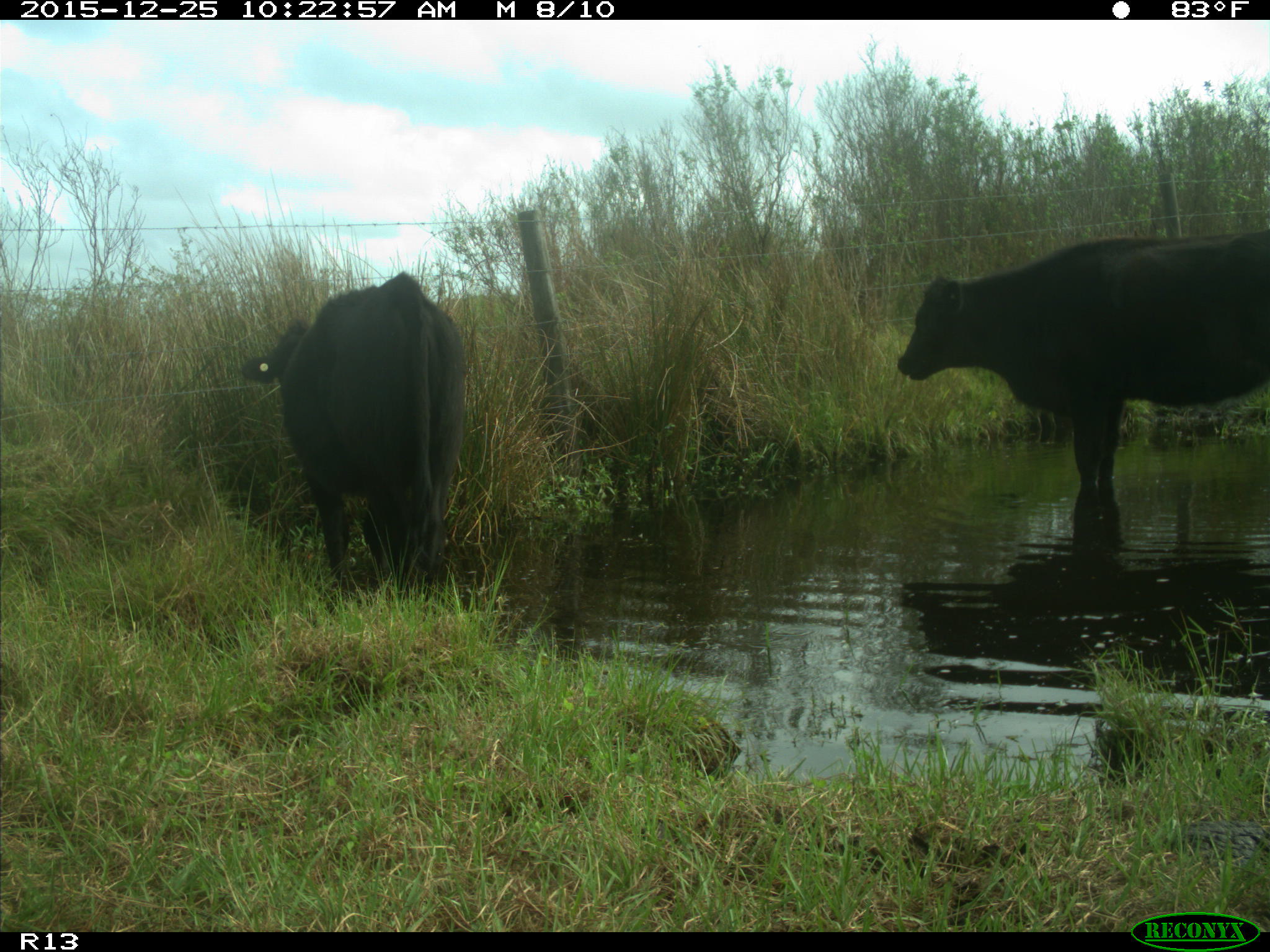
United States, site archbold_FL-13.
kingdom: Animalia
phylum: Chordata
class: Mammalia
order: Artiodactyla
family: Bovidae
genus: Bos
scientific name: Bos taurus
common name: domestic cow